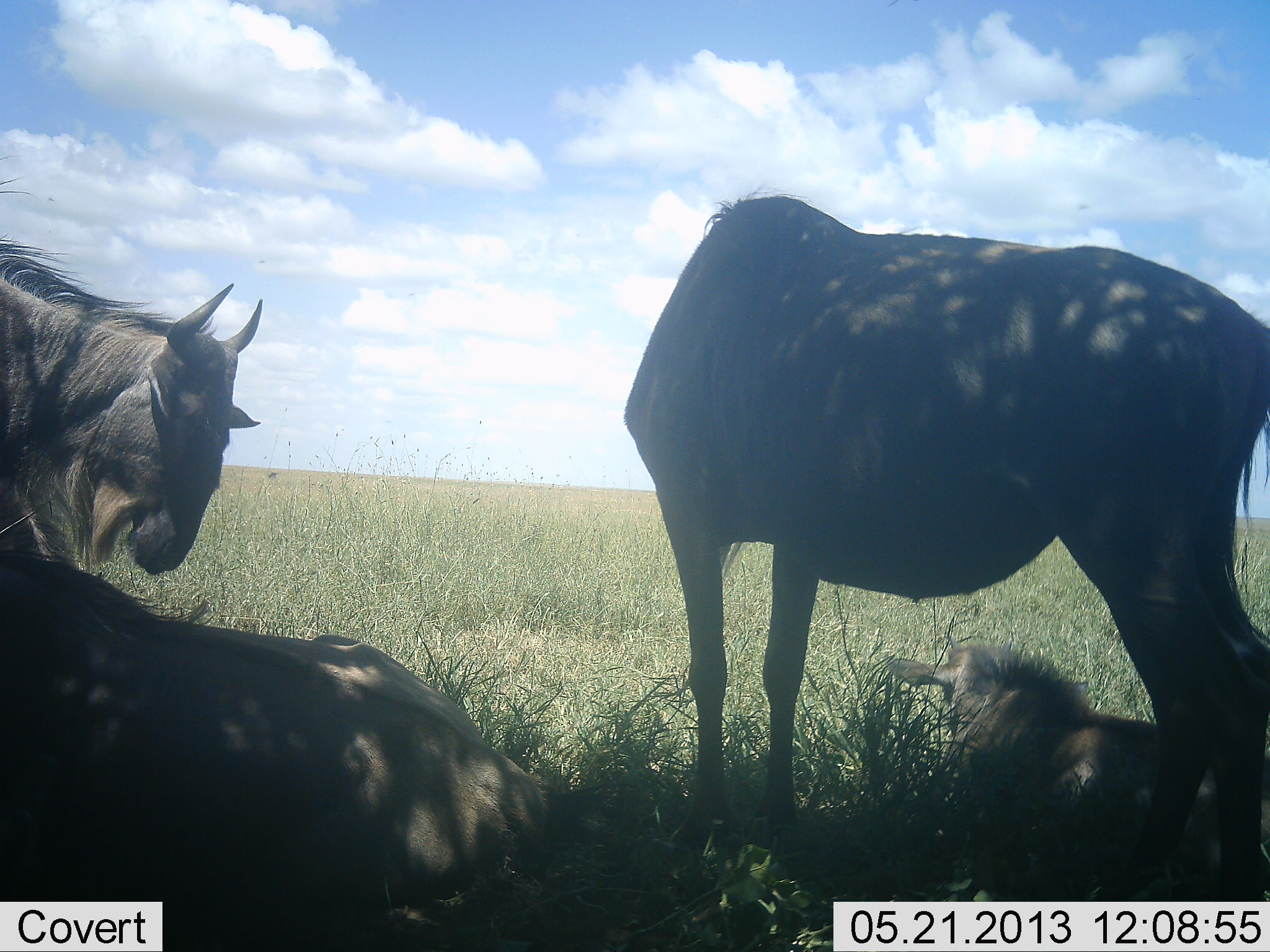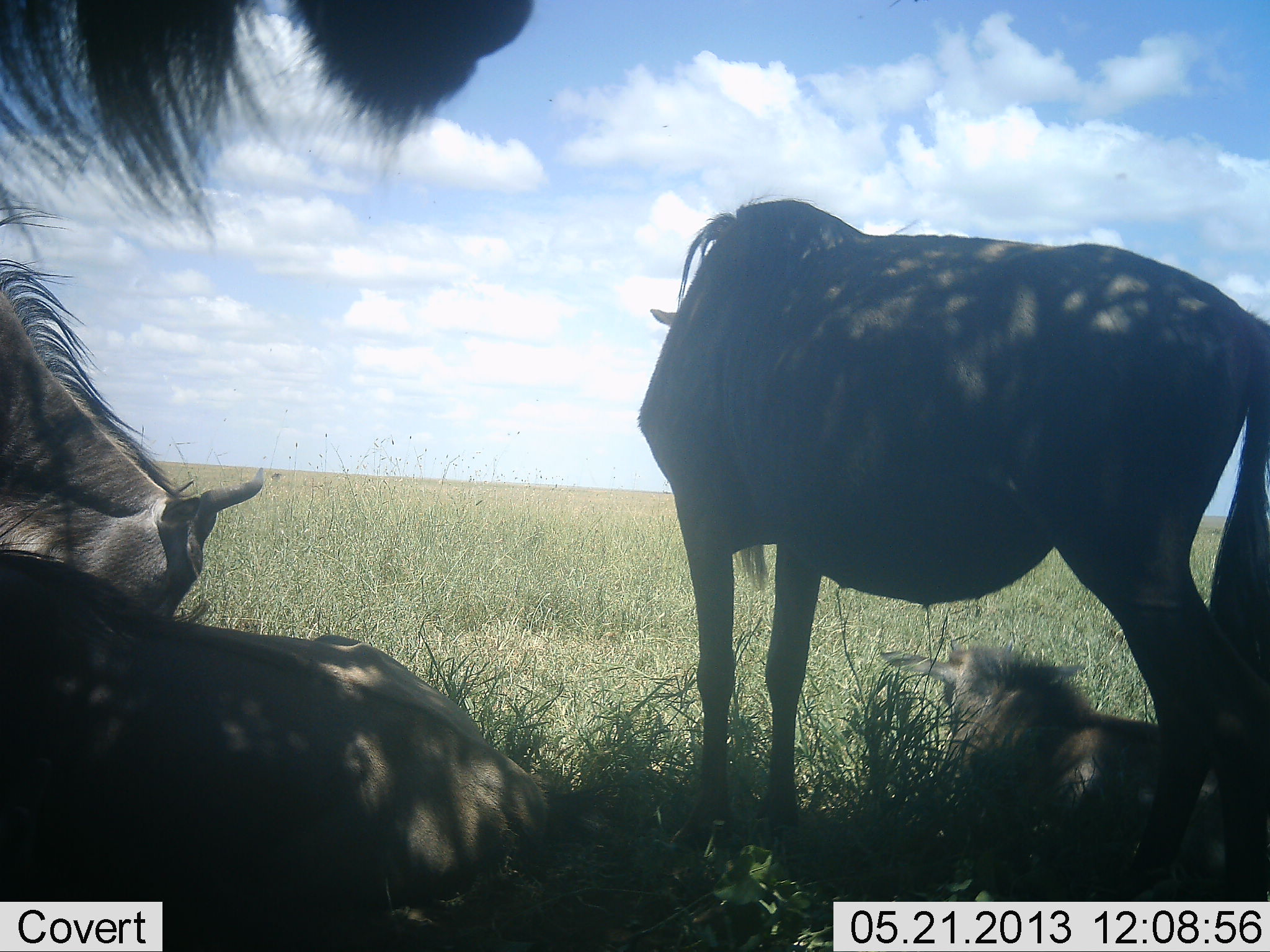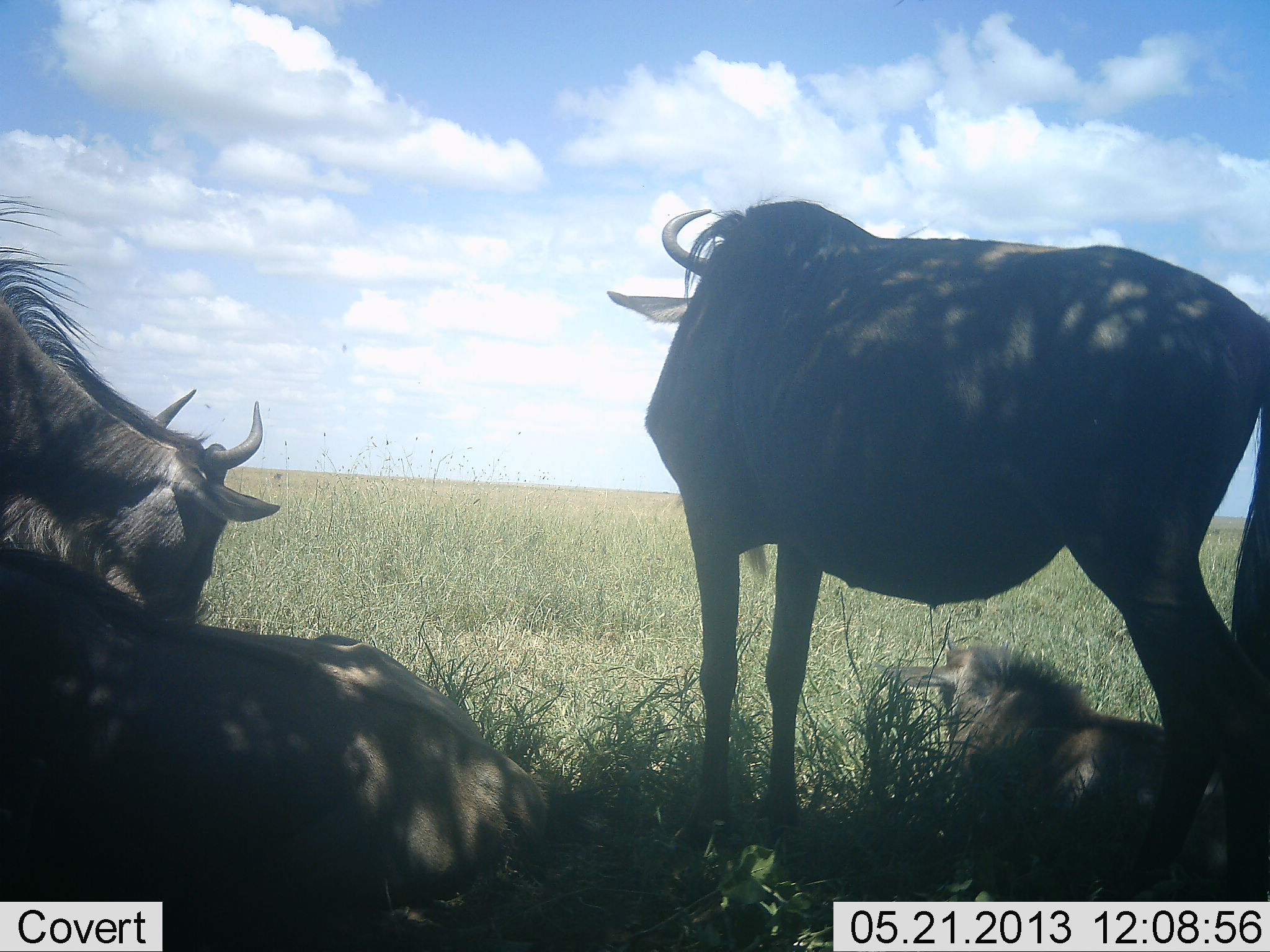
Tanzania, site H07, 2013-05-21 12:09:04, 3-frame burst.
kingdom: Animalia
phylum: Chordata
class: Mammalia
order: Artiodactyla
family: Bovidae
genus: Connochaetes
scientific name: Connochaetes taurinus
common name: blue wildebeest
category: wildebeest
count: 5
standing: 81%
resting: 94%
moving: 6%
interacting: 12%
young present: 69%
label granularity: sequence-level